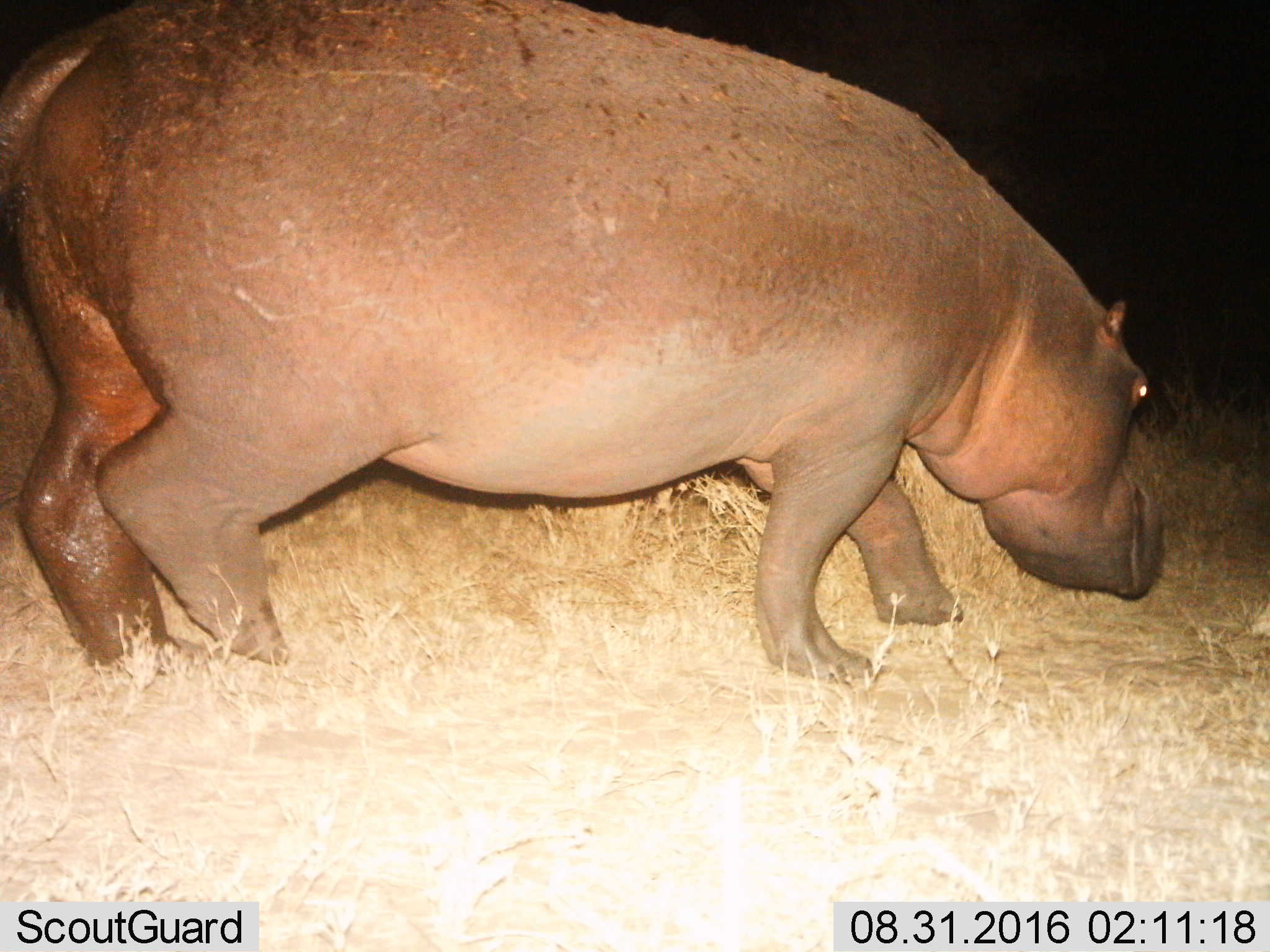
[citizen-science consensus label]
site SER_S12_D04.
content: unidentified animal